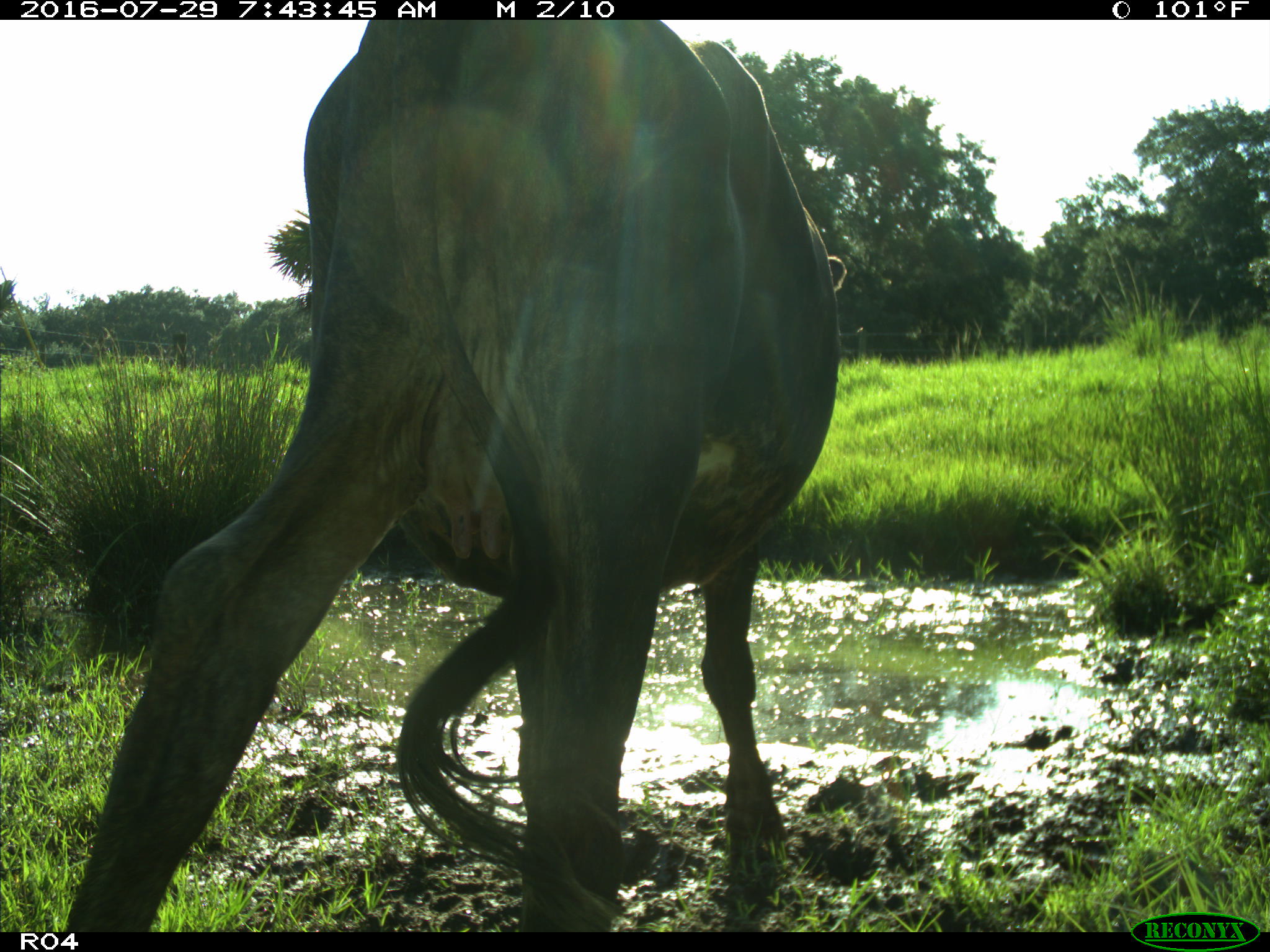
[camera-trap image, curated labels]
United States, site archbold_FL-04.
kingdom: Animalia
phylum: Chordata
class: Mammalia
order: Artiodactyla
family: Bovidae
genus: Bos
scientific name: Bos taurus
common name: domestic cow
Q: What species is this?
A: Bos taurus (domestic cow).